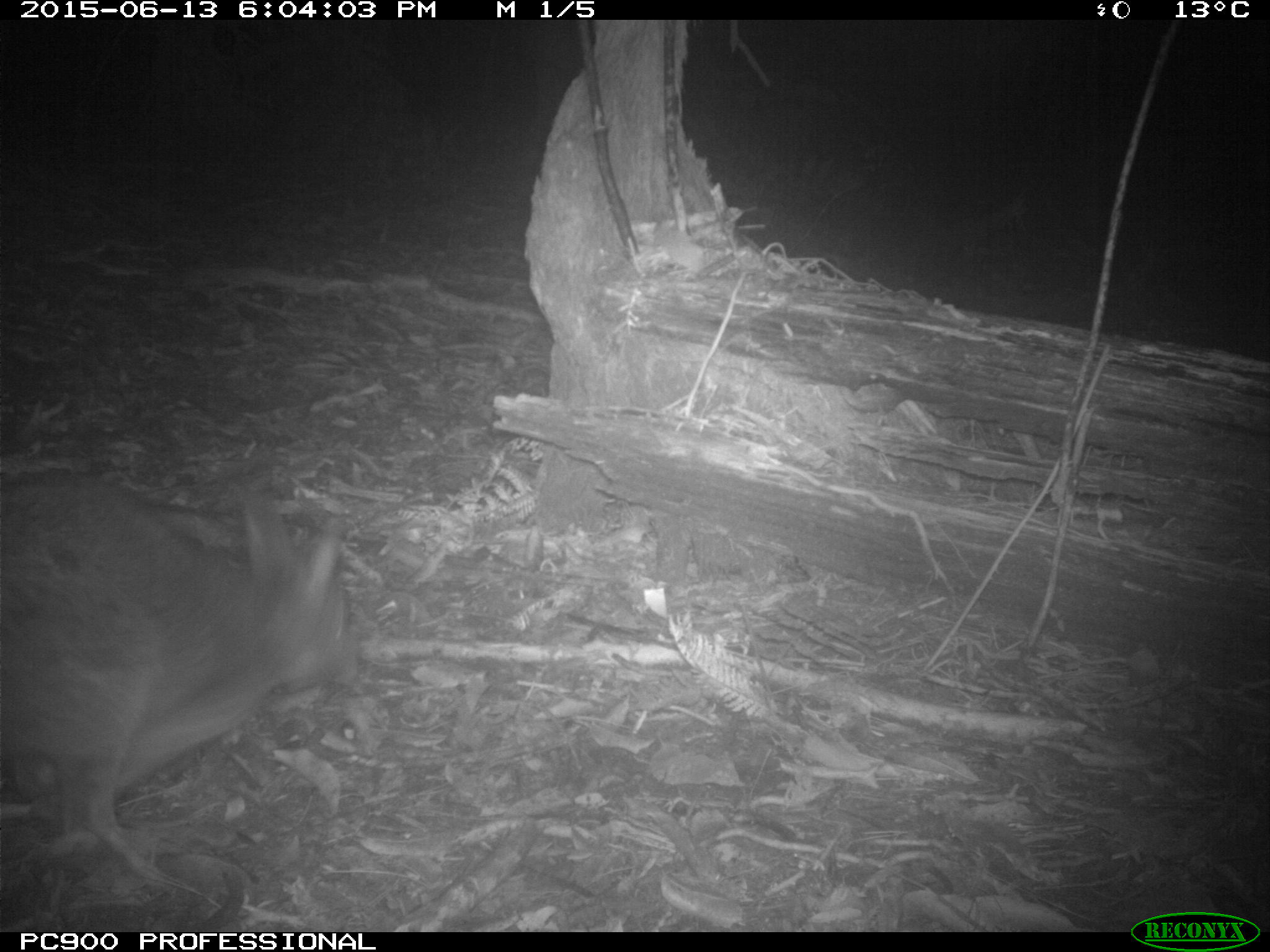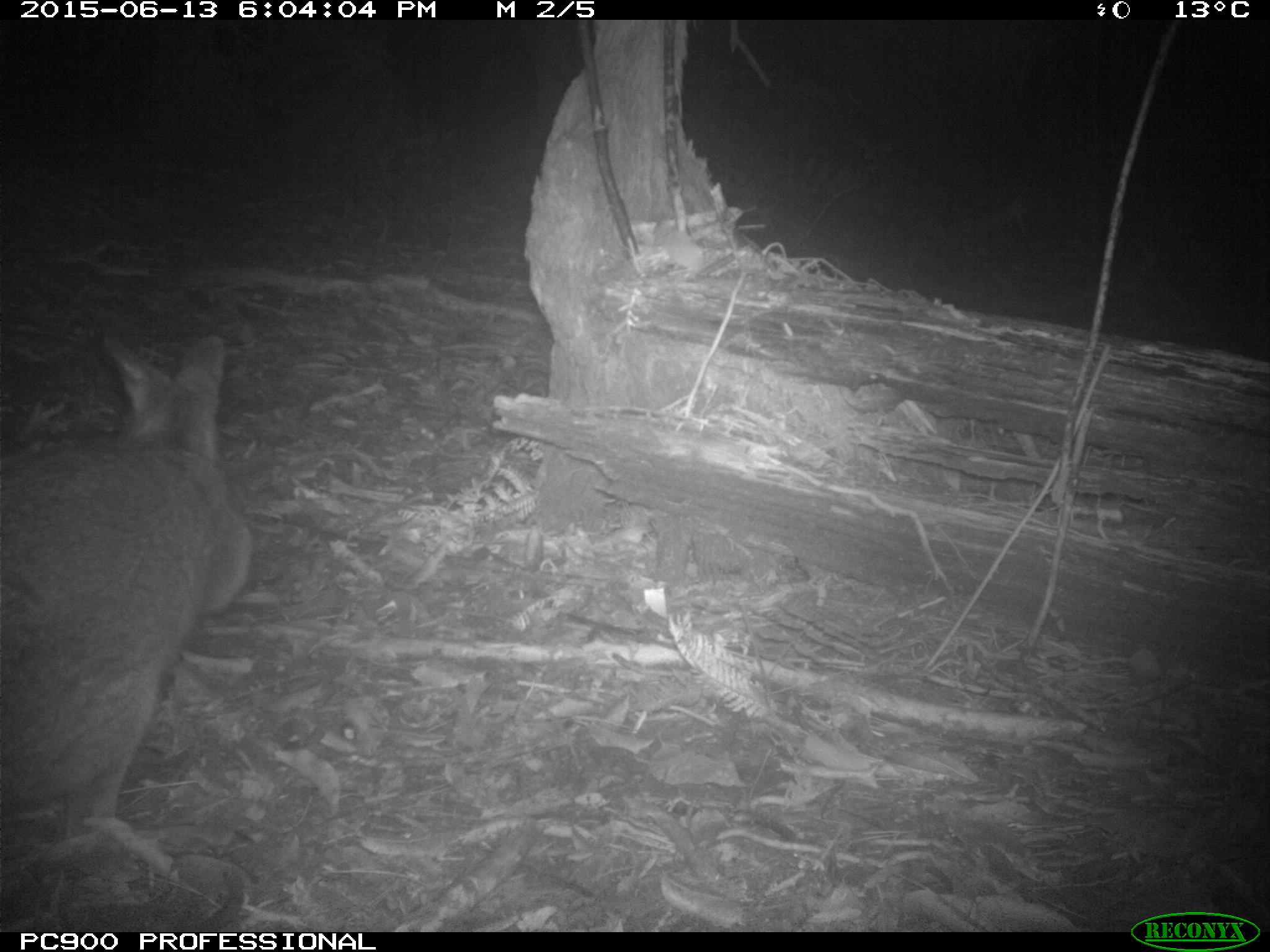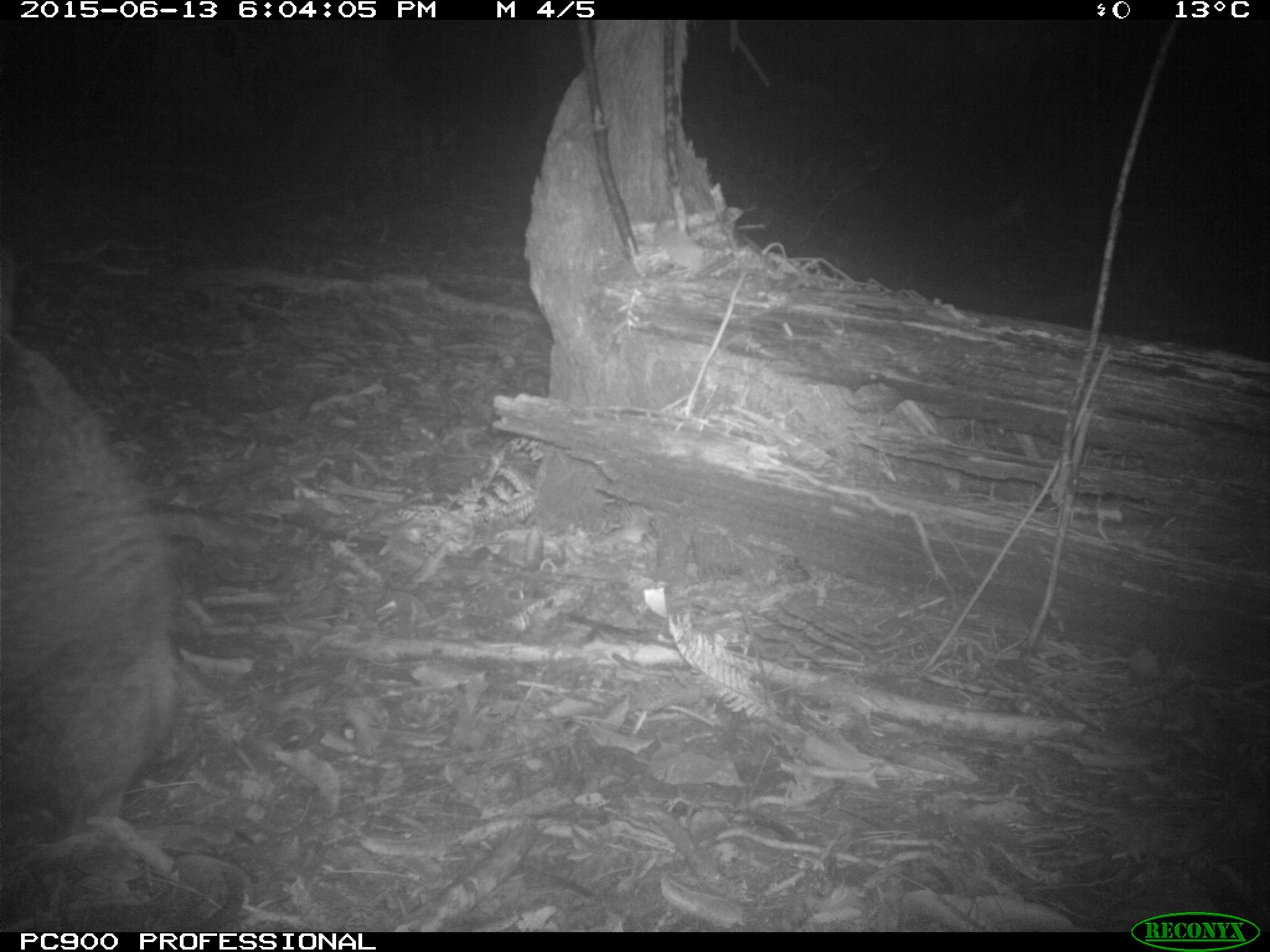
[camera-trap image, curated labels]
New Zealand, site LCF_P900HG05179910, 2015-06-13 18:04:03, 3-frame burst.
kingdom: Animalia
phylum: Chordata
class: Mammalia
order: Diprotodontia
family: Macropodidae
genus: Notamacropus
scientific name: Notamacropus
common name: wallaby